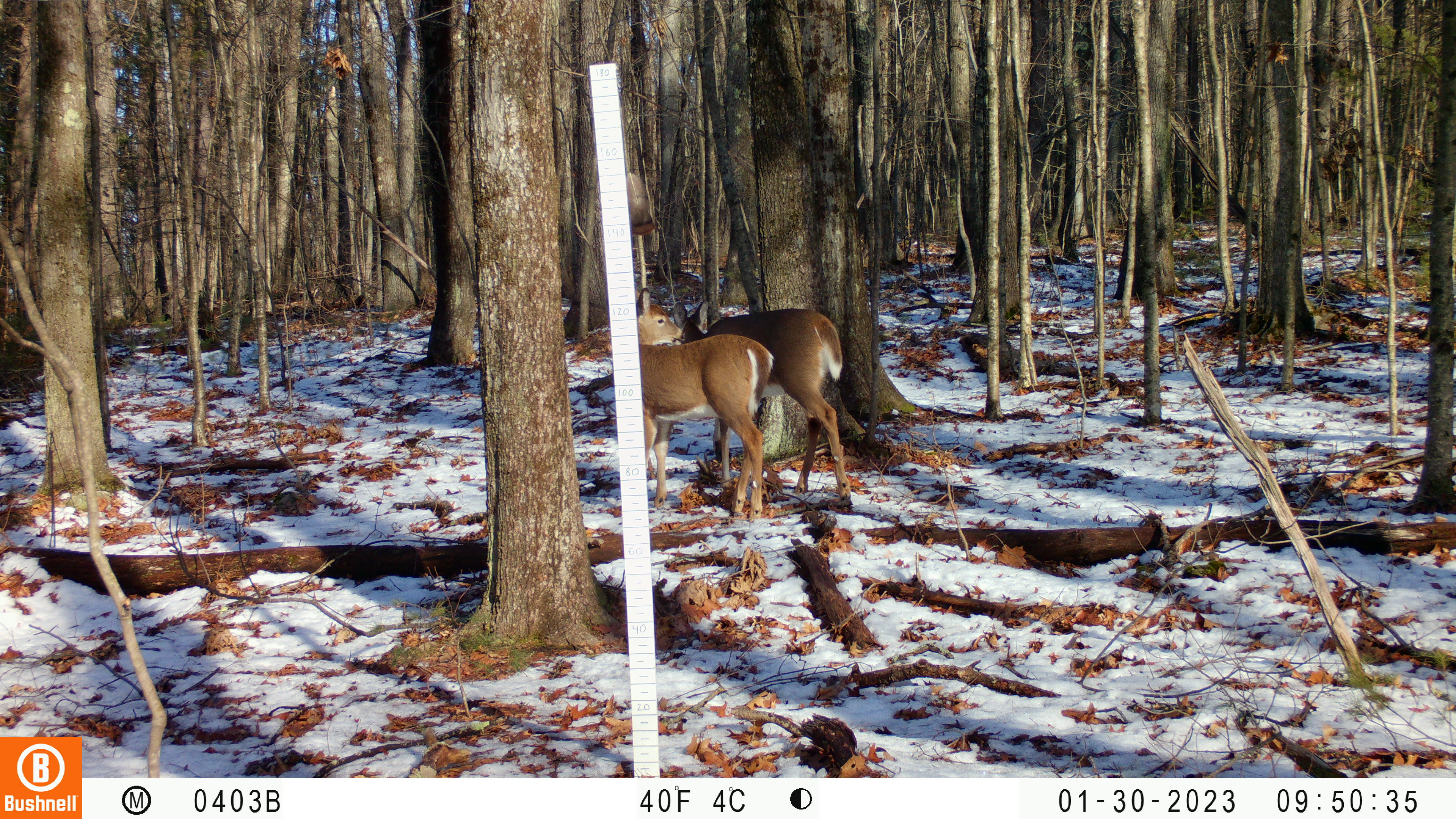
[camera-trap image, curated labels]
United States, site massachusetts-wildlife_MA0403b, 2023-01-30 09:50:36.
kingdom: Animalia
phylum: Chordata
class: Mammalia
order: Artiodactyla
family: Cervidae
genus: Odocoileus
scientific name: Odocoileus virginianus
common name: white-tailed deer